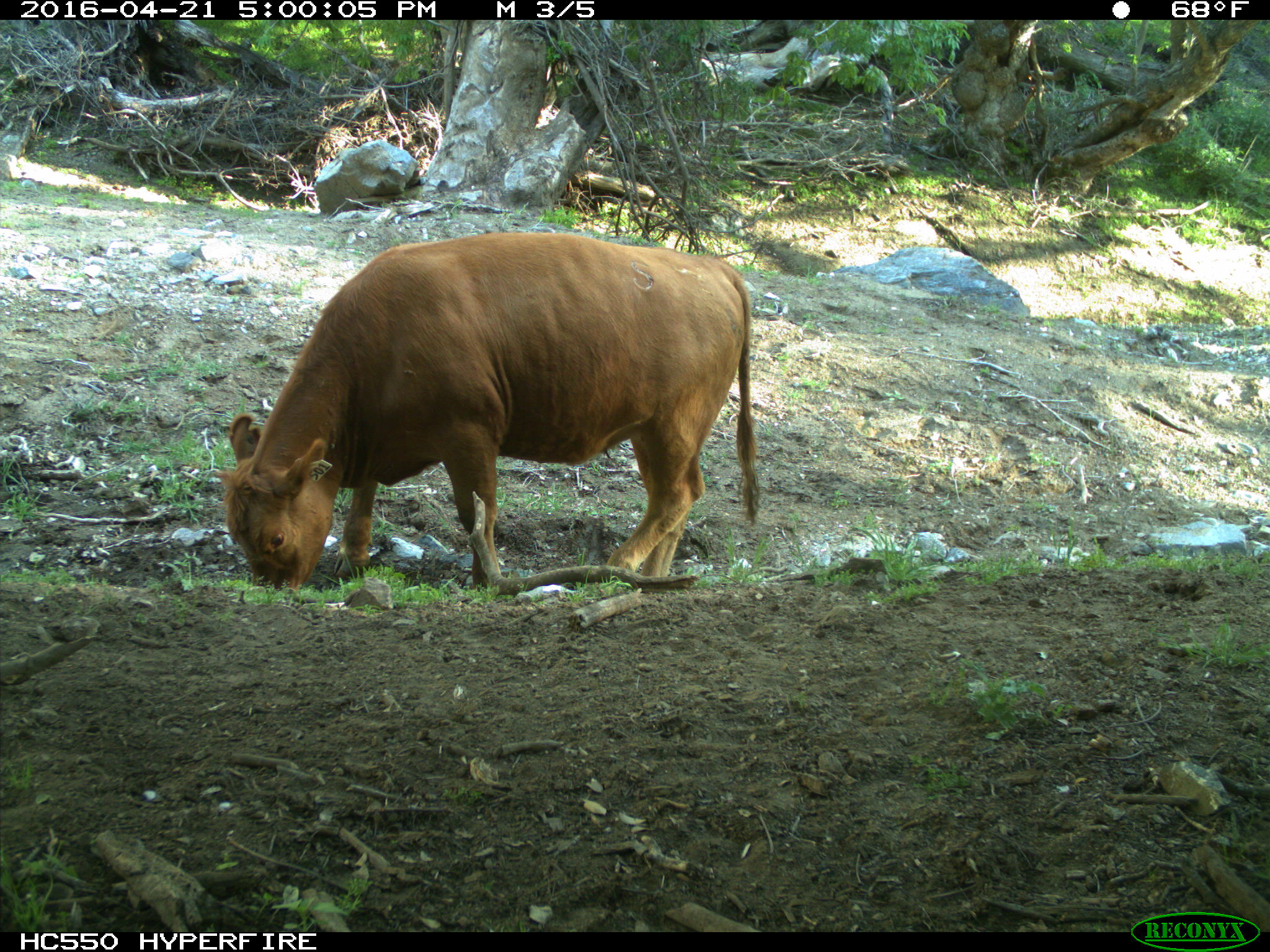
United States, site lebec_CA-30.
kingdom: Animalia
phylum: Chordata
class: Mammalia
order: Artiodactyla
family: Bovidae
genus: Bos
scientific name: Bos taurus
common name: domestic cow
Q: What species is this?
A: Bos taurus (domestic cow).